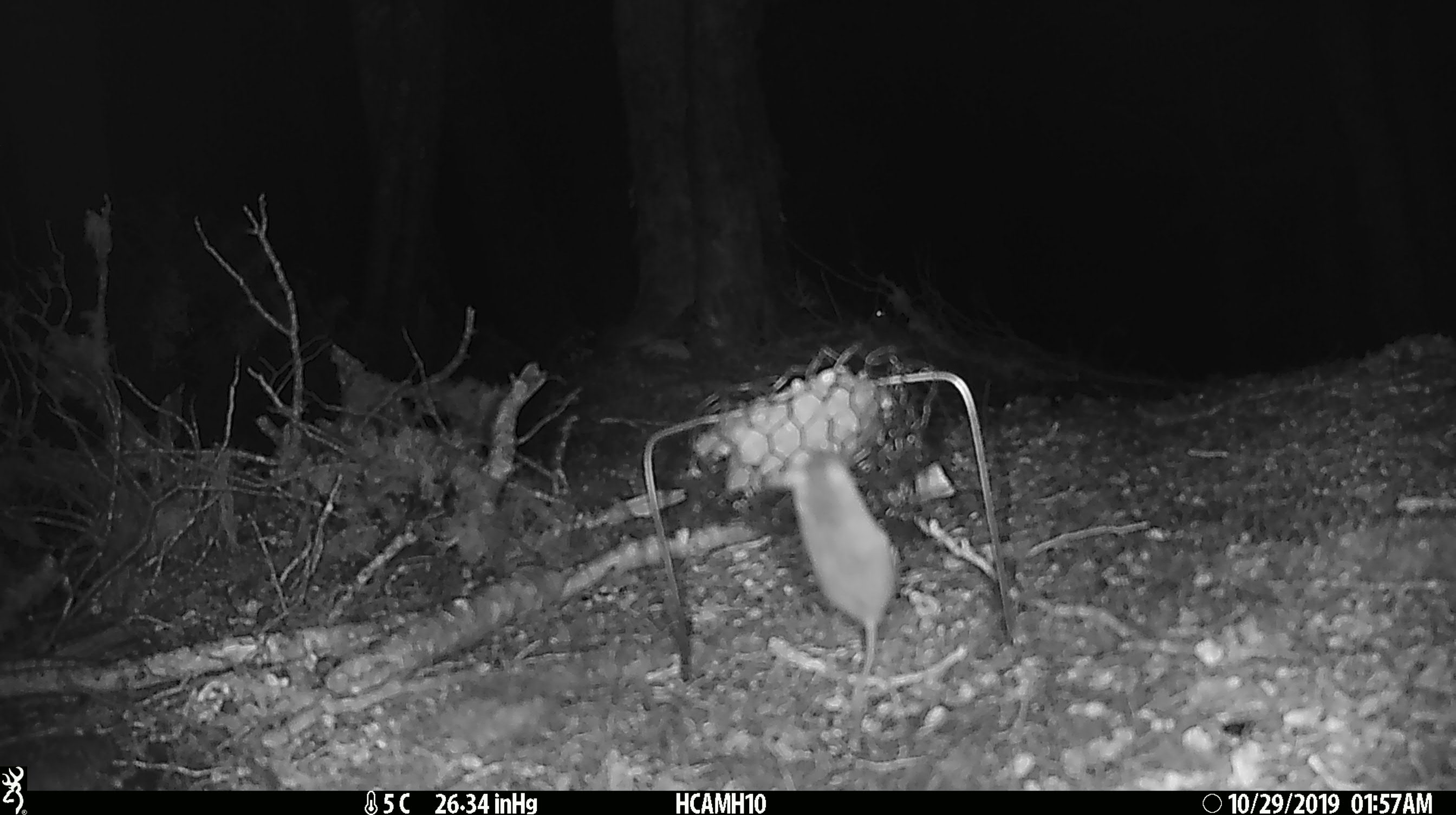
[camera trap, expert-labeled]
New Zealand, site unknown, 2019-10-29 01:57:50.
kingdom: Animalia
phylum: Chordata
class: Mammalia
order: Rodentia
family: Muridae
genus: Mus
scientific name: Mus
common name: mouse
Mouse (Mus).